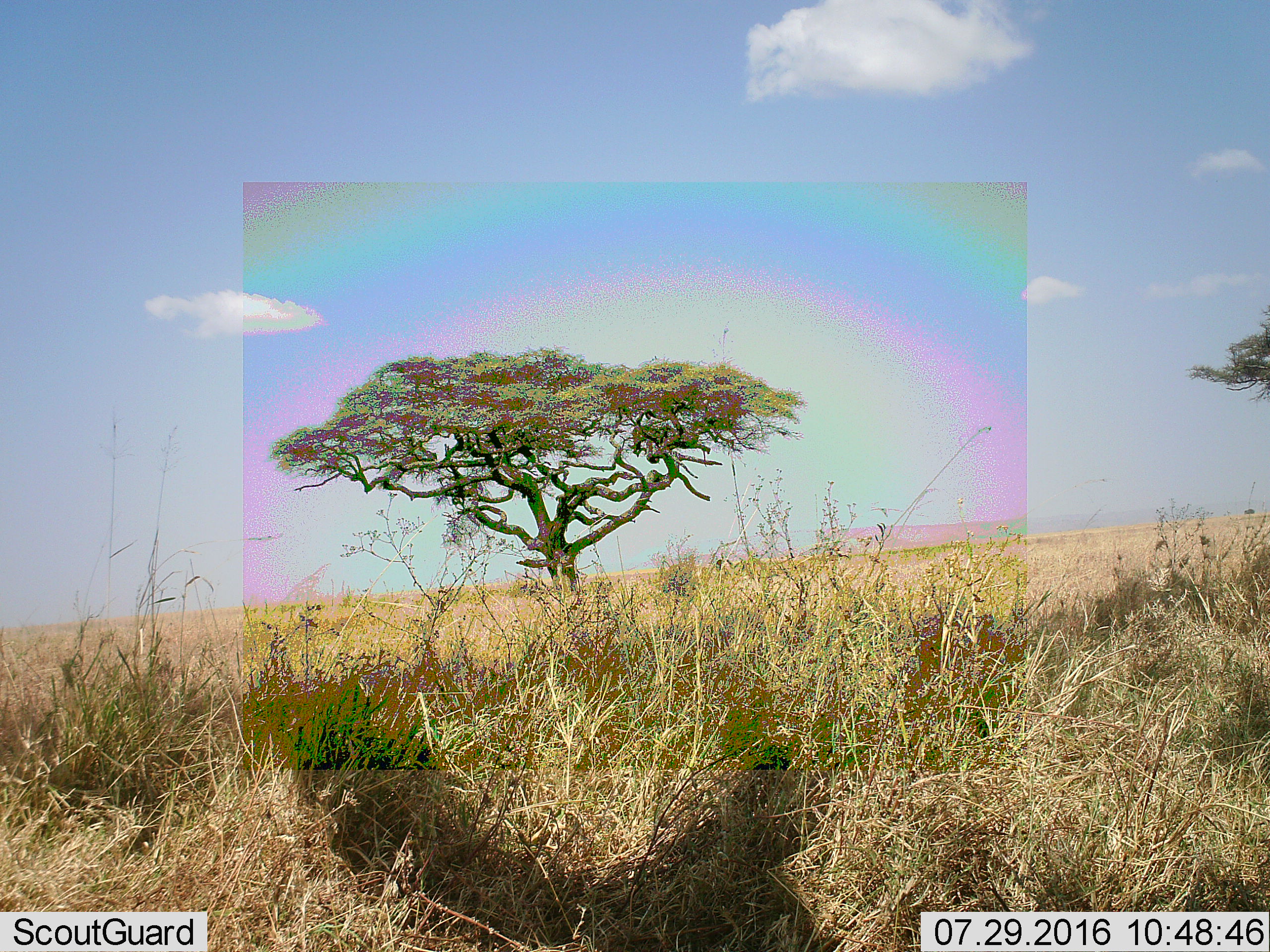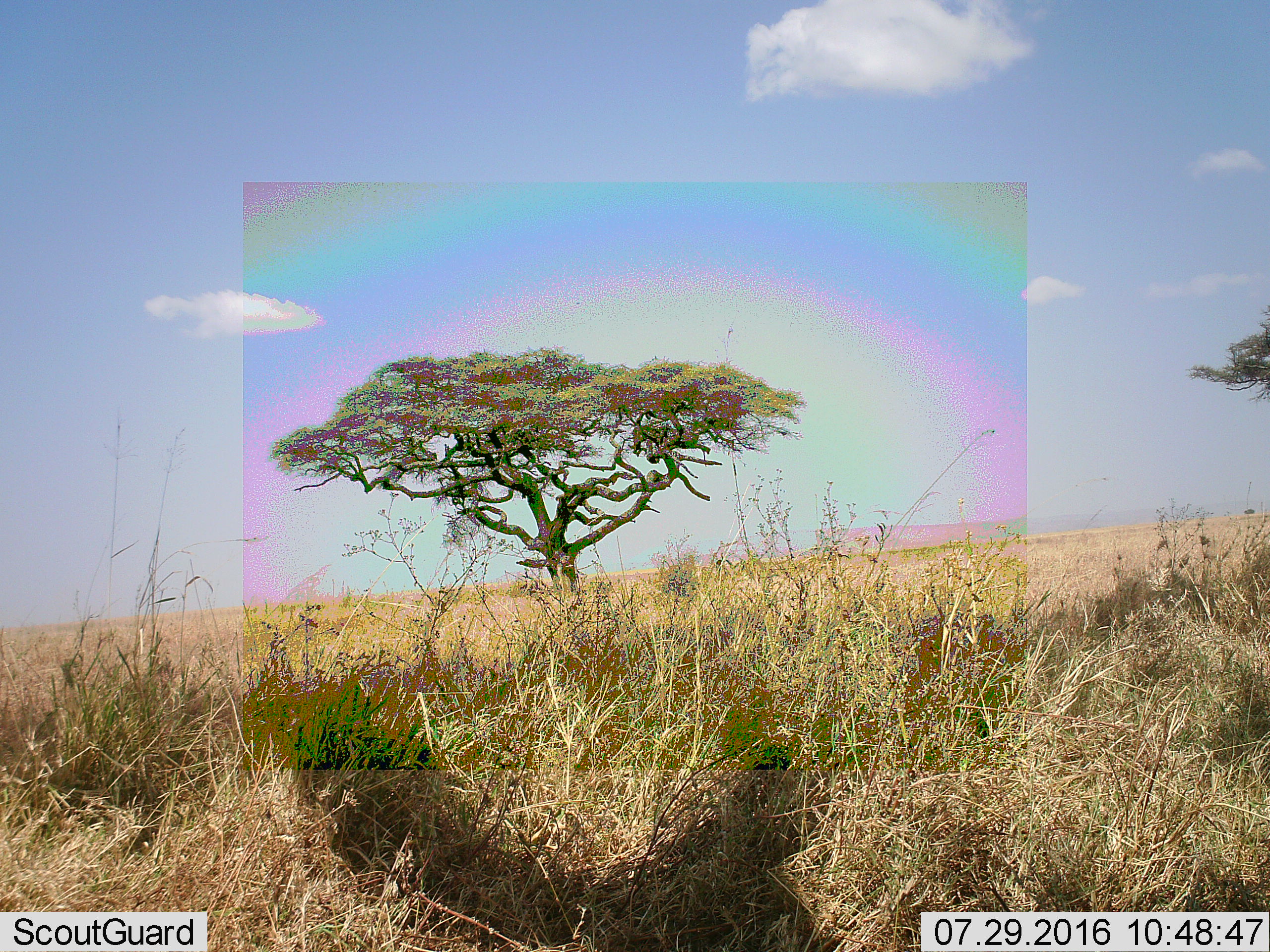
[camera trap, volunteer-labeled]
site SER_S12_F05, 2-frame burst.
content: unidentified animal